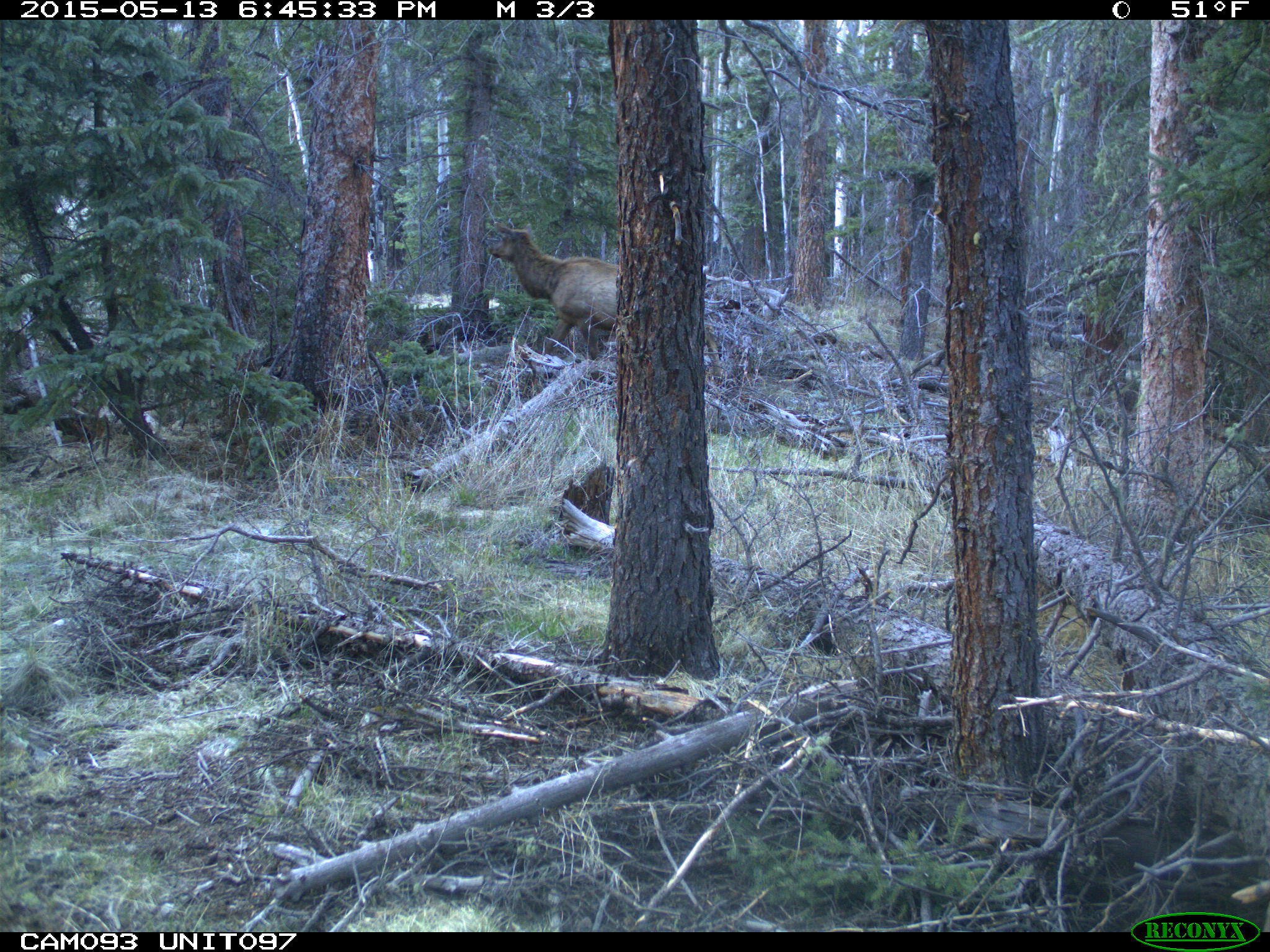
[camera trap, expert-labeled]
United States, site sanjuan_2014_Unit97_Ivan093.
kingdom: Animalia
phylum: Chordata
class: Mammalia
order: Artiodactyla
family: Cervidae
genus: Cervus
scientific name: Cervus elaphus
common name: red deer